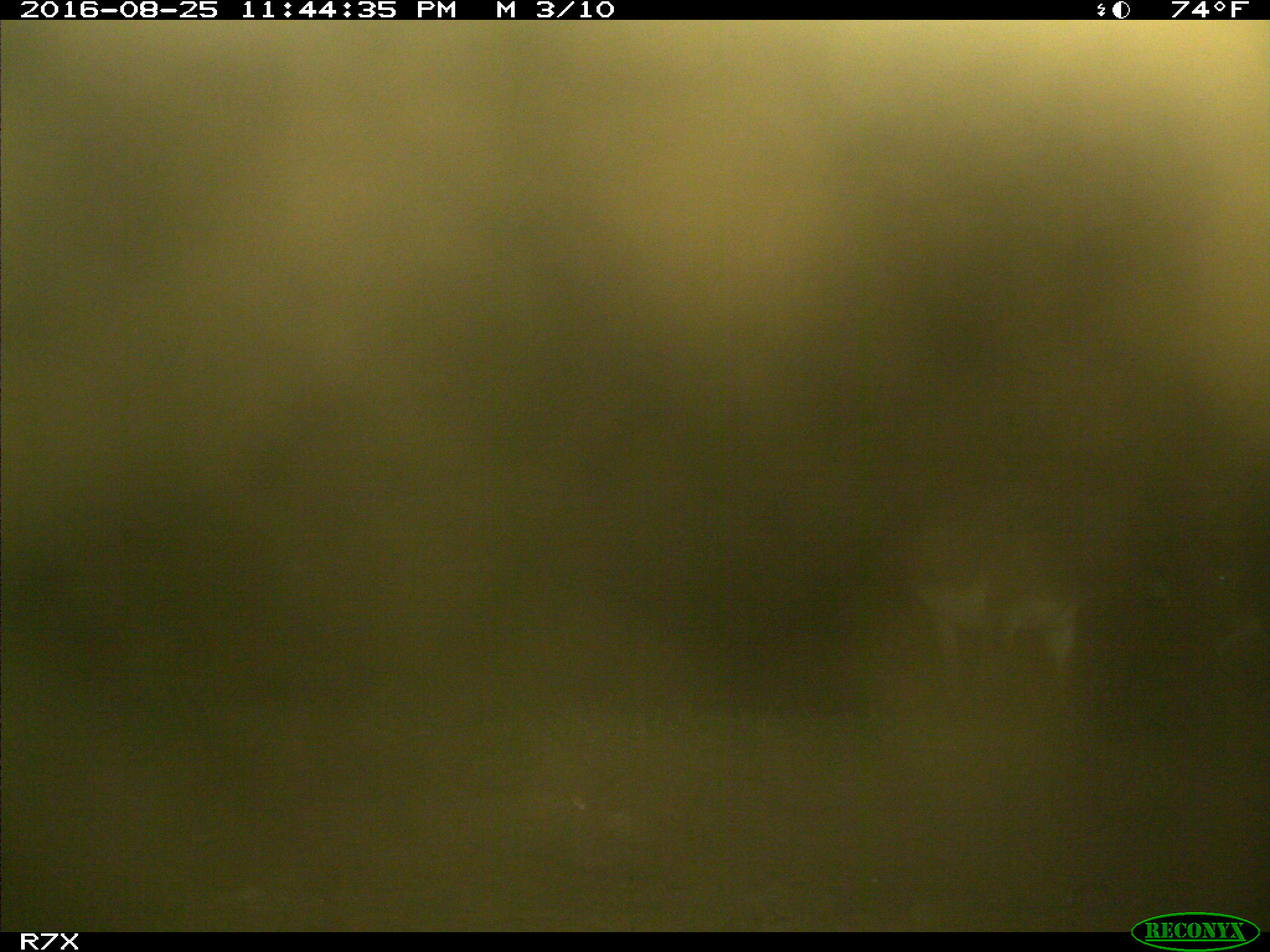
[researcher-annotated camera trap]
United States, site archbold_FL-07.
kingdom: Animalia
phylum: Chordata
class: Mammalia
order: Perissodactyla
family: Equidae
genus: Equus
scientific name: Equus africanus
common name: african wild ass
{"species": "Equus africanus (african wild ass)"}